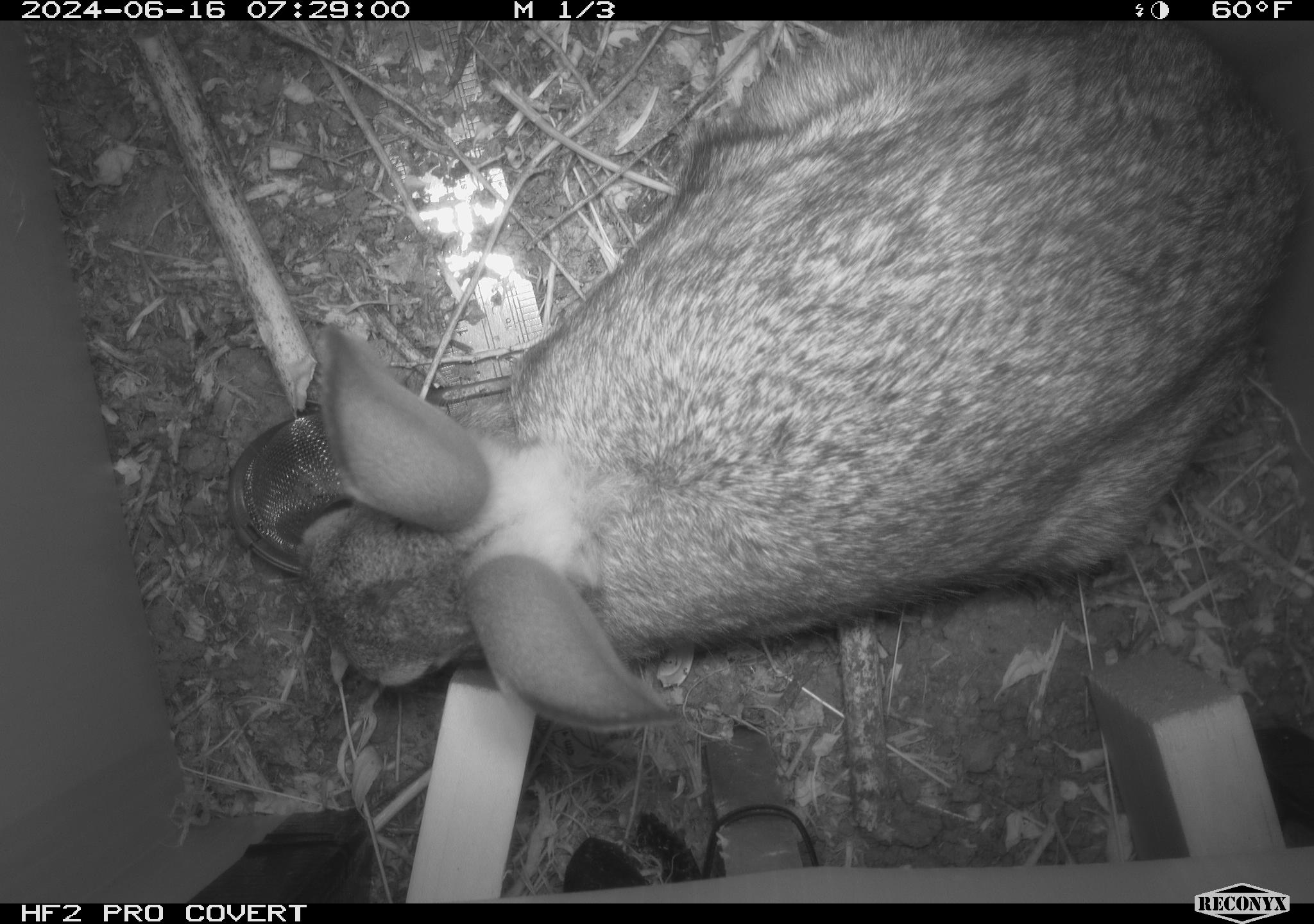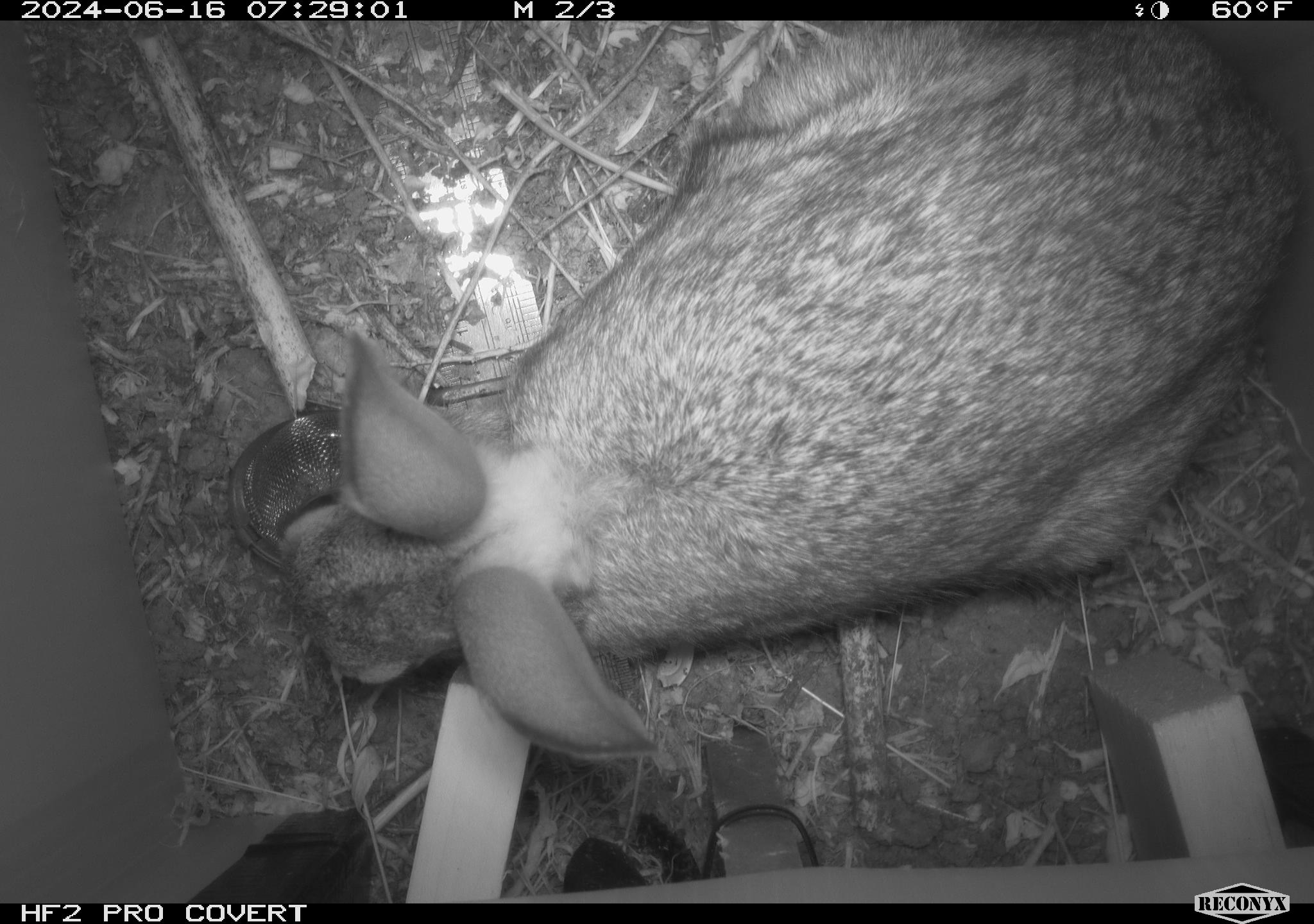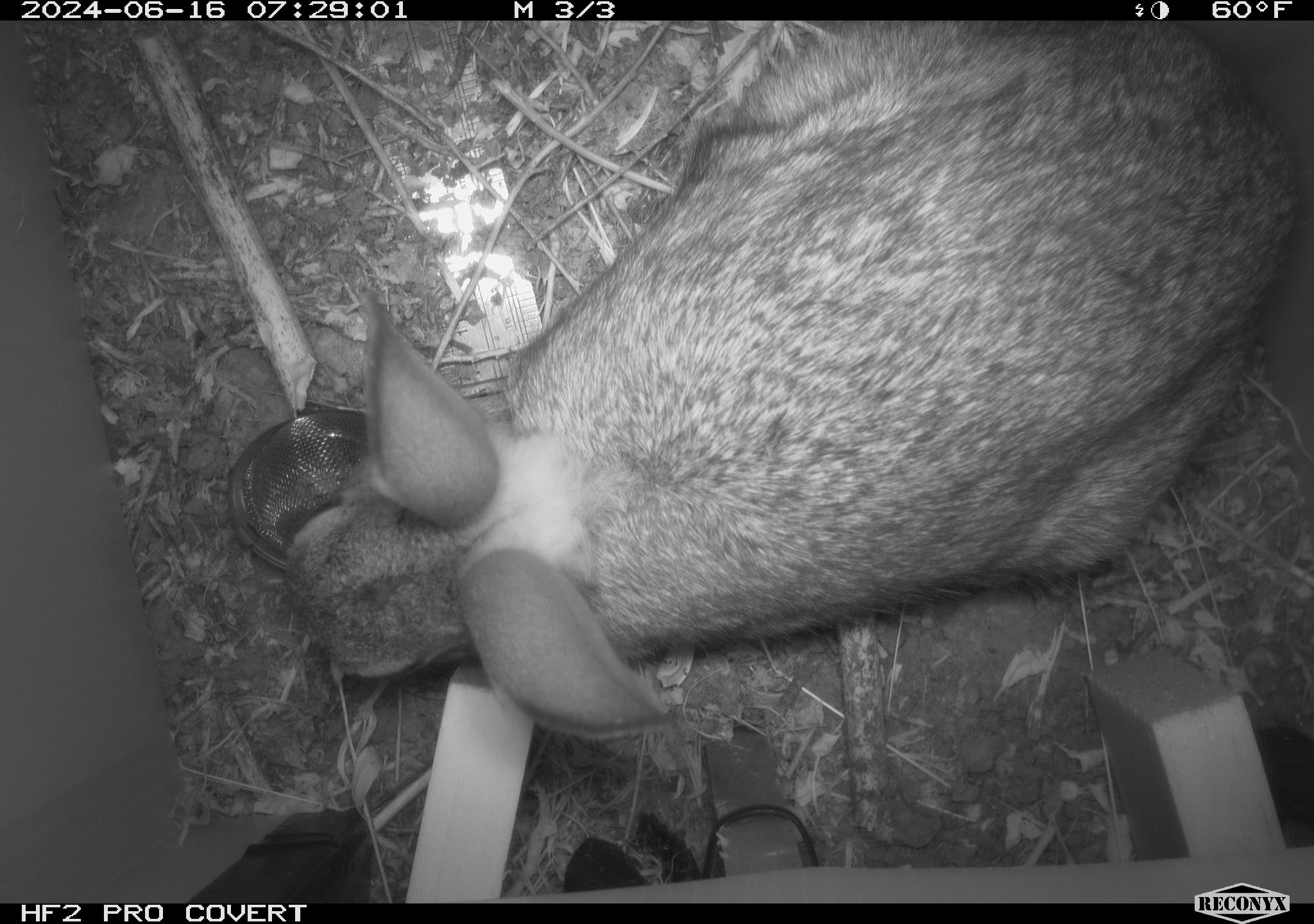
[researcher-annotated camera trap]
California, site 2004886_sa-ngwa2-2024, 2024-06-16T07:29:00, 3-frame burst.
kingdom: Animalia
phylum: Chordata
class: Mammalia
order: Lagomorpha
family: Leporidae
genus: Sylvilagus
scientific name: Sylvilagus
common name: cottontail rabbits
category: sylvilagus species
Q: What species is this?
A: Sylvilagus species (cottontail rabbits) (Sylvilagus).